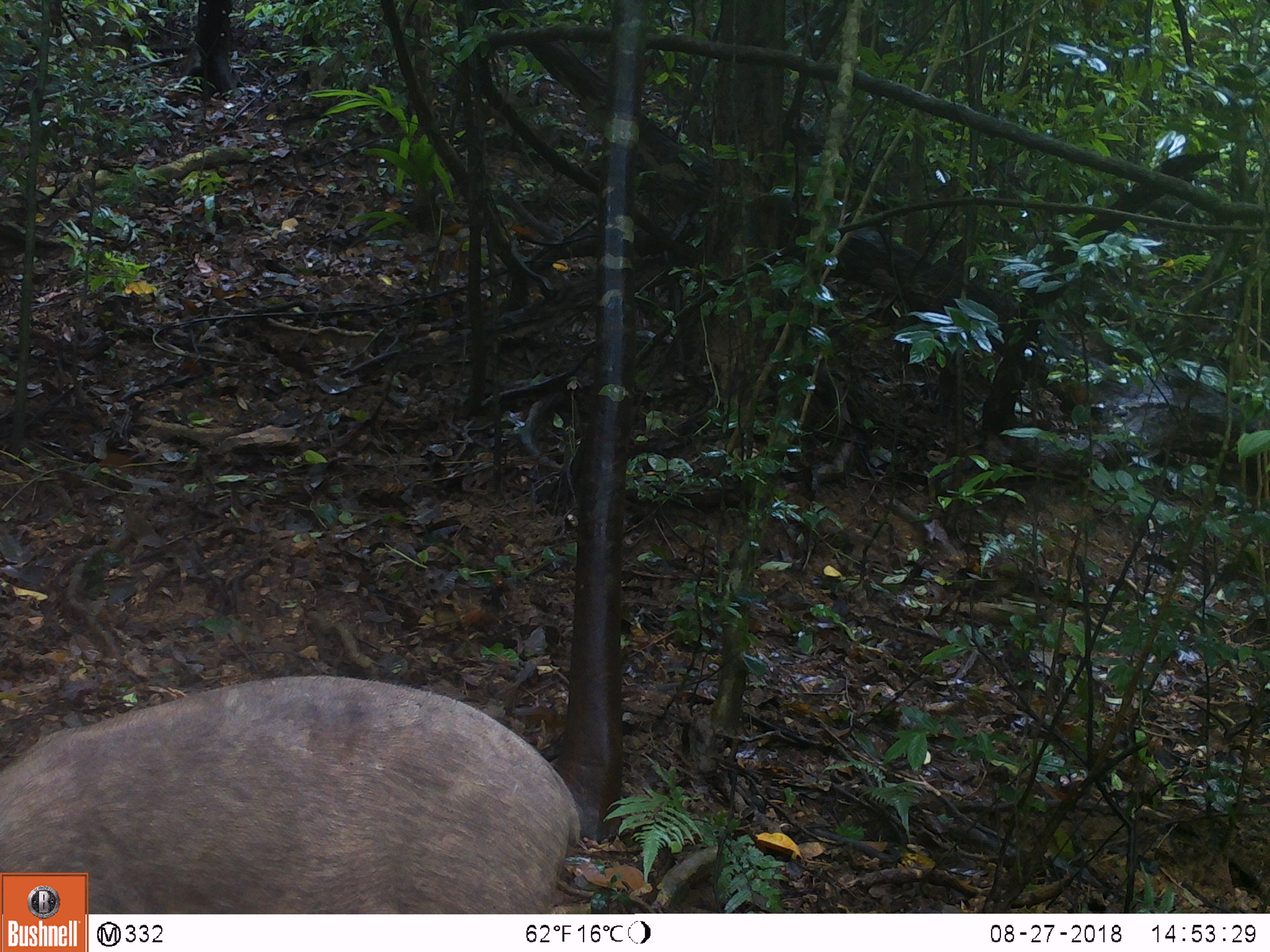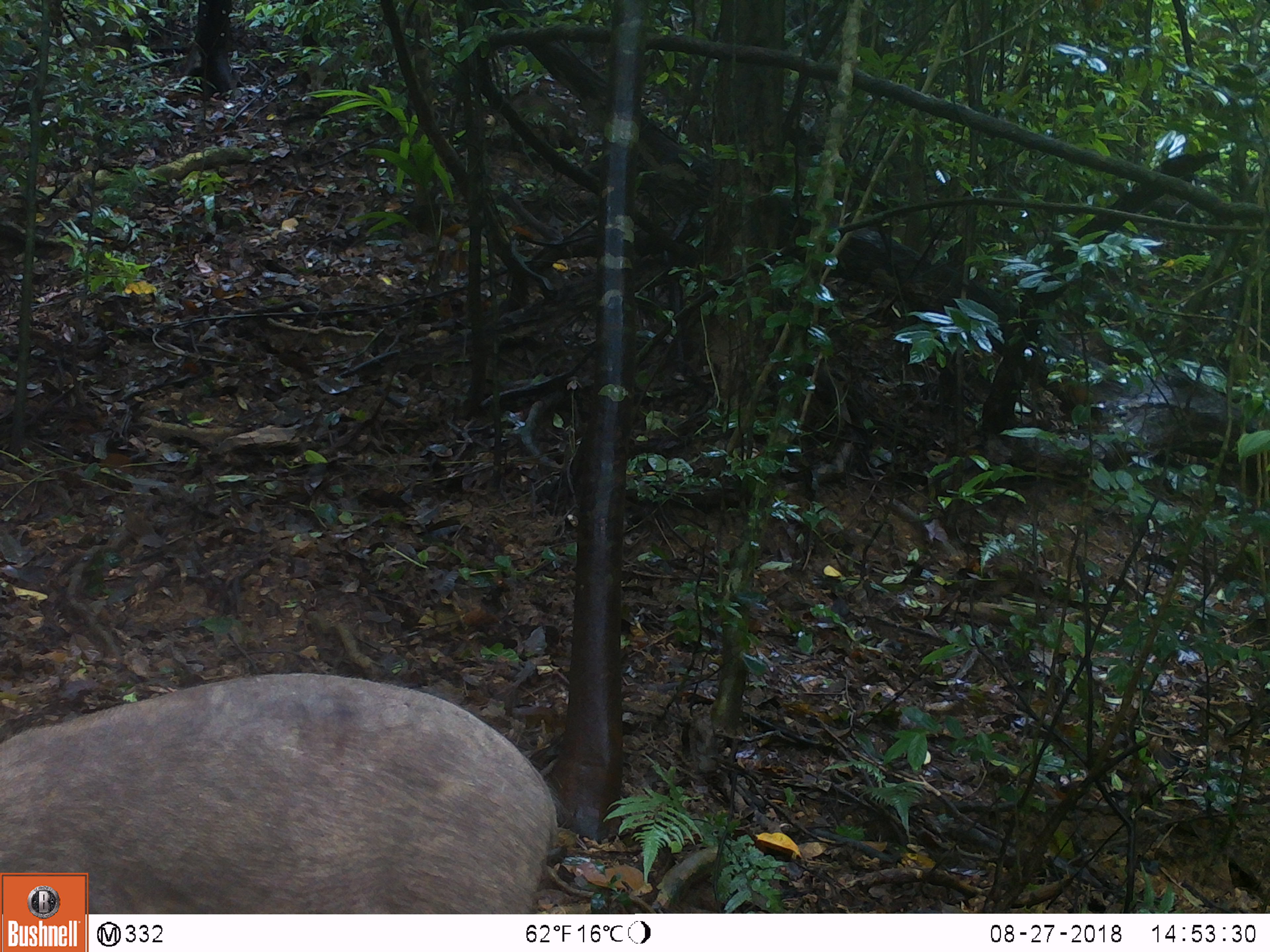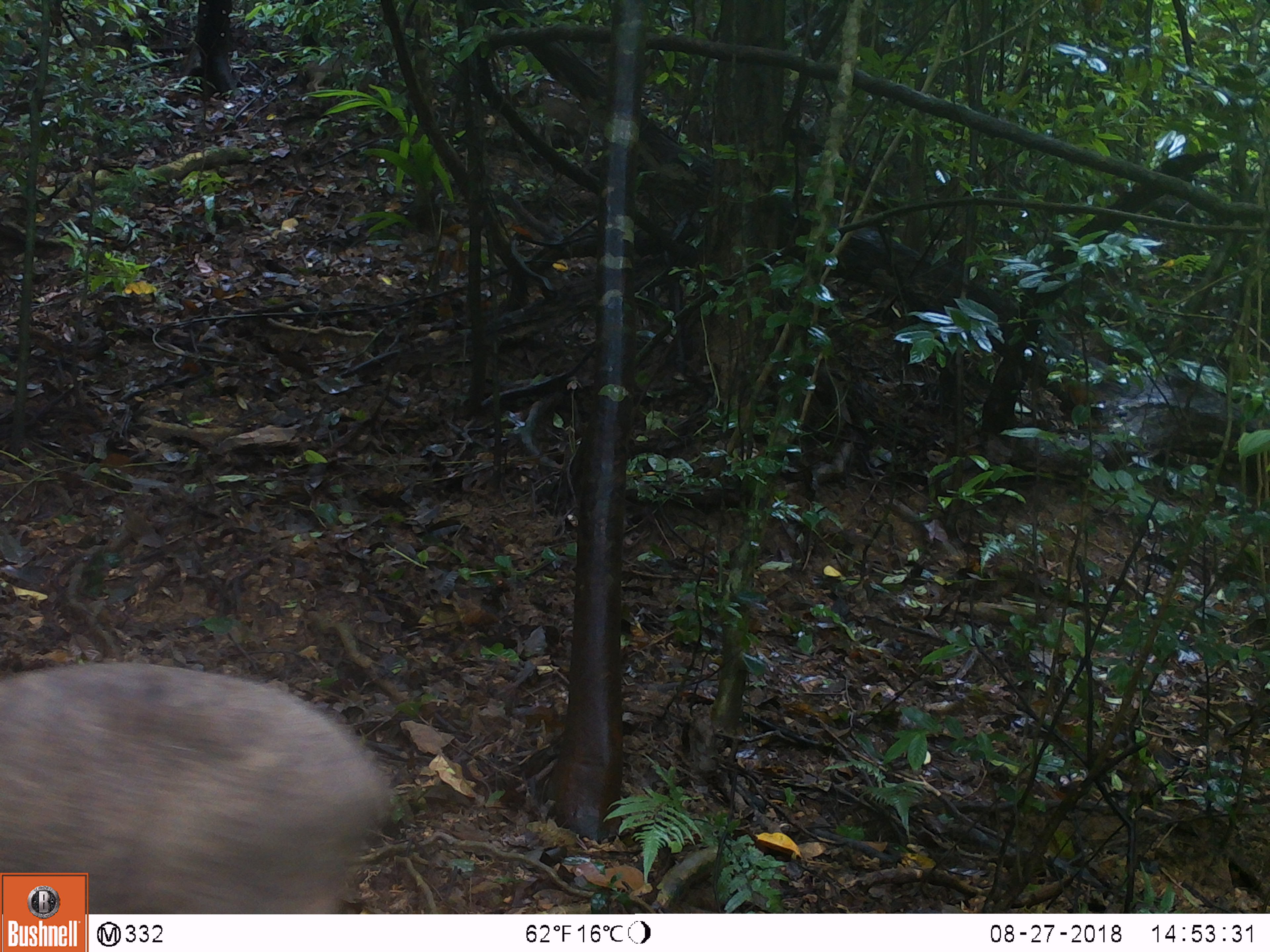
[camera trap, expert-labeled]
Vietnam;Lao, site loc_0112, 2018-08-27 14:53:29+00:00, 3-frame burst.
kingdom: Animalia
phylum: Chordata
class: Mammalia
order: Artiodactyla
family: Suidae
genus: Sus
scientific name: Sus scrofa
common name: eurasian wild pig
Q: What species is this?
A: Eurasian wild pig (Sus scrofa).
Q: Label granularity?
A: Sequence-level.